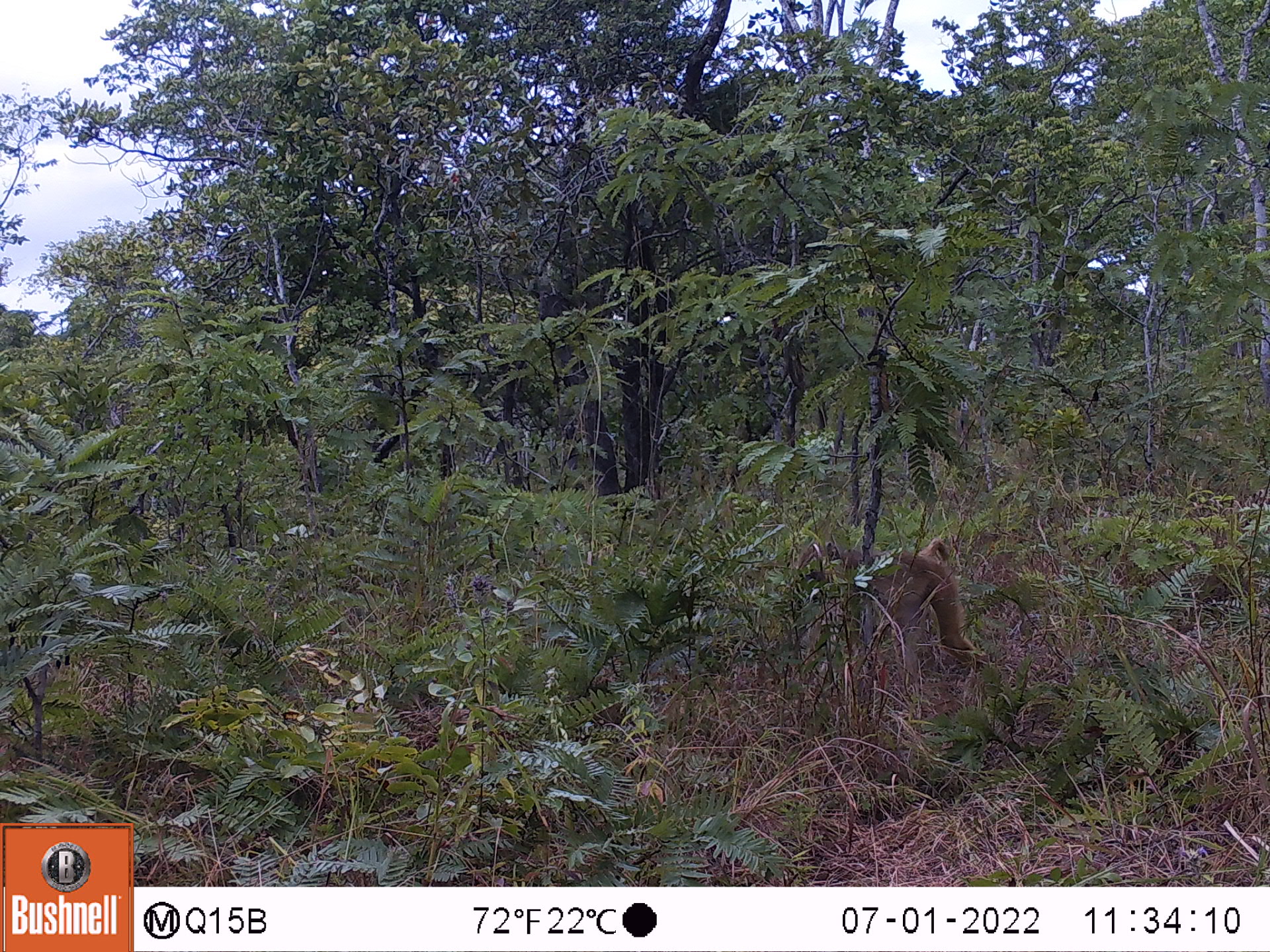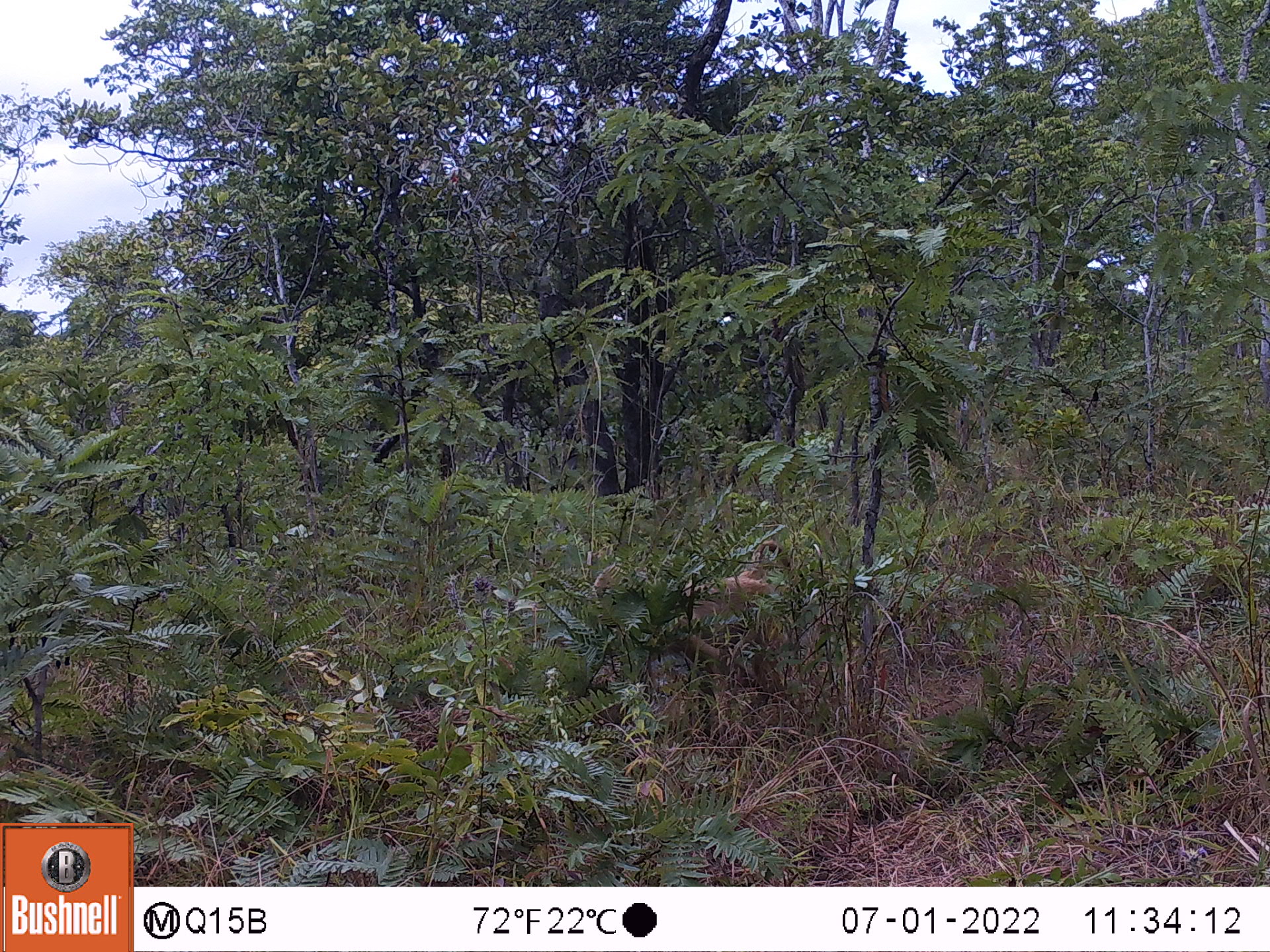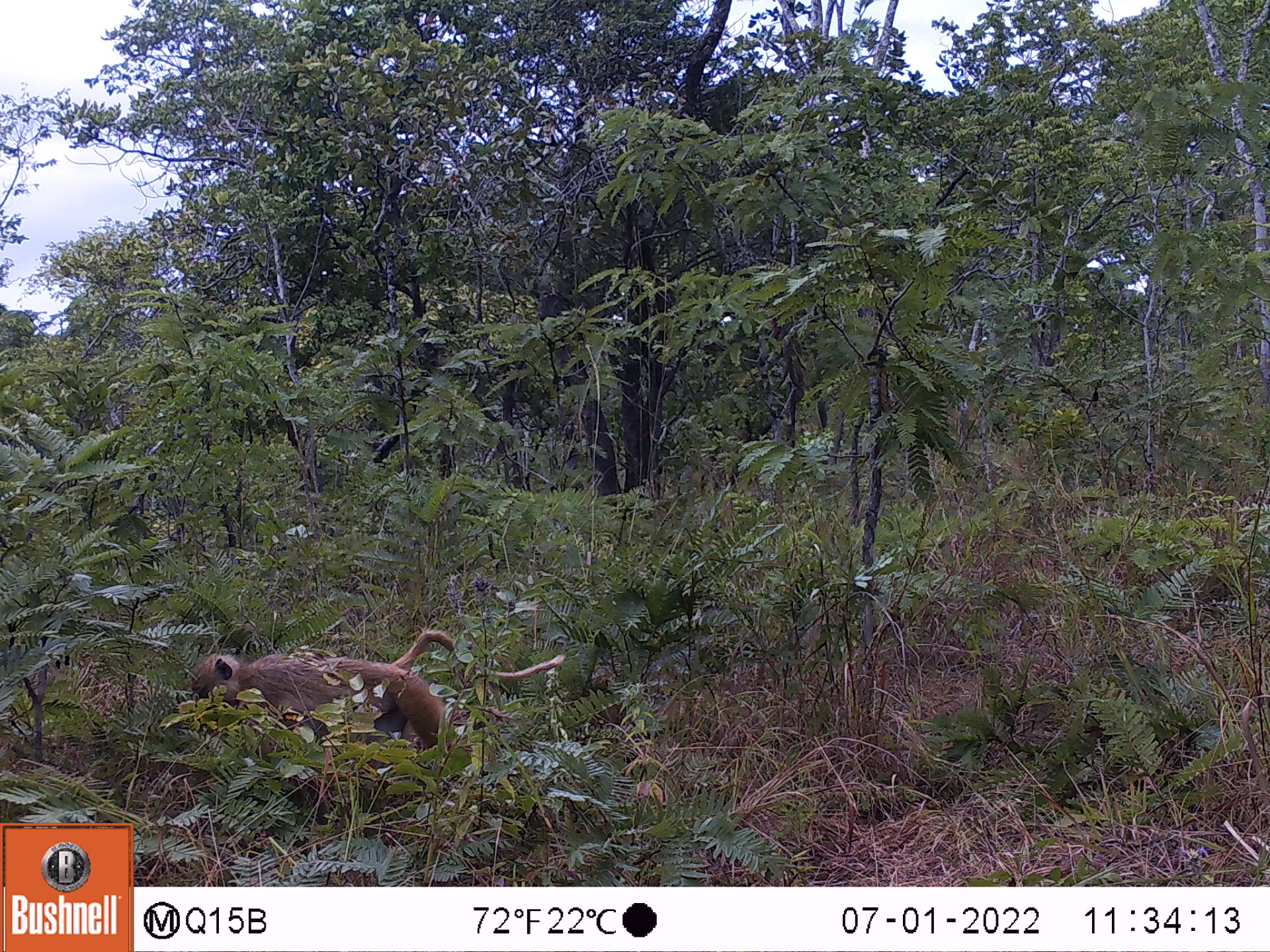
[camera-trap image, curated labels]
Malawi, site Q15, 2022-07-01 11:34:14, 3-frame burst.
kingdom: Animalia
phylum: Chordata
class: Mammalia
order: Primates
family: Cercopithecidae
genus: Papio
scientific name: Papio cynocephalus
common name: yellow baboon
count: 1